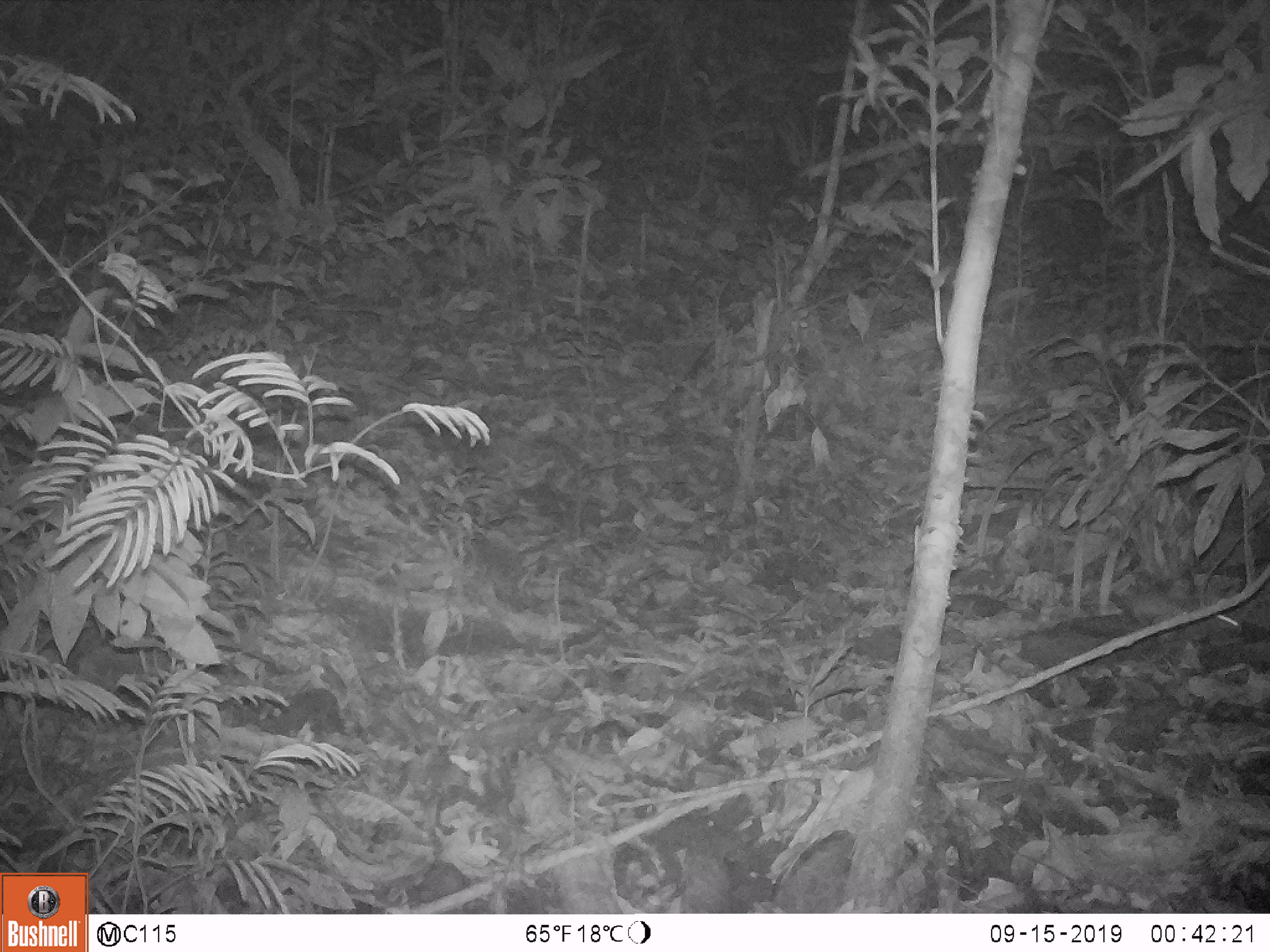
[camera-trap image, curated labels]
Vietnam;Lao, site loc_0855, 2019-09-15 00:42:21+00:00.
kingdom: Animalia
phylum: Chordata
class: Mammalia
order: Rodentia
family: Muridae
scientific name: Muridae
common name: old-world mice and rats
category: unidentified murid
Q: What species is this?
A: Unidentified murid (old-world mice and rats) (Muridae).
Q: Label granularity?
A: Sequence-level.